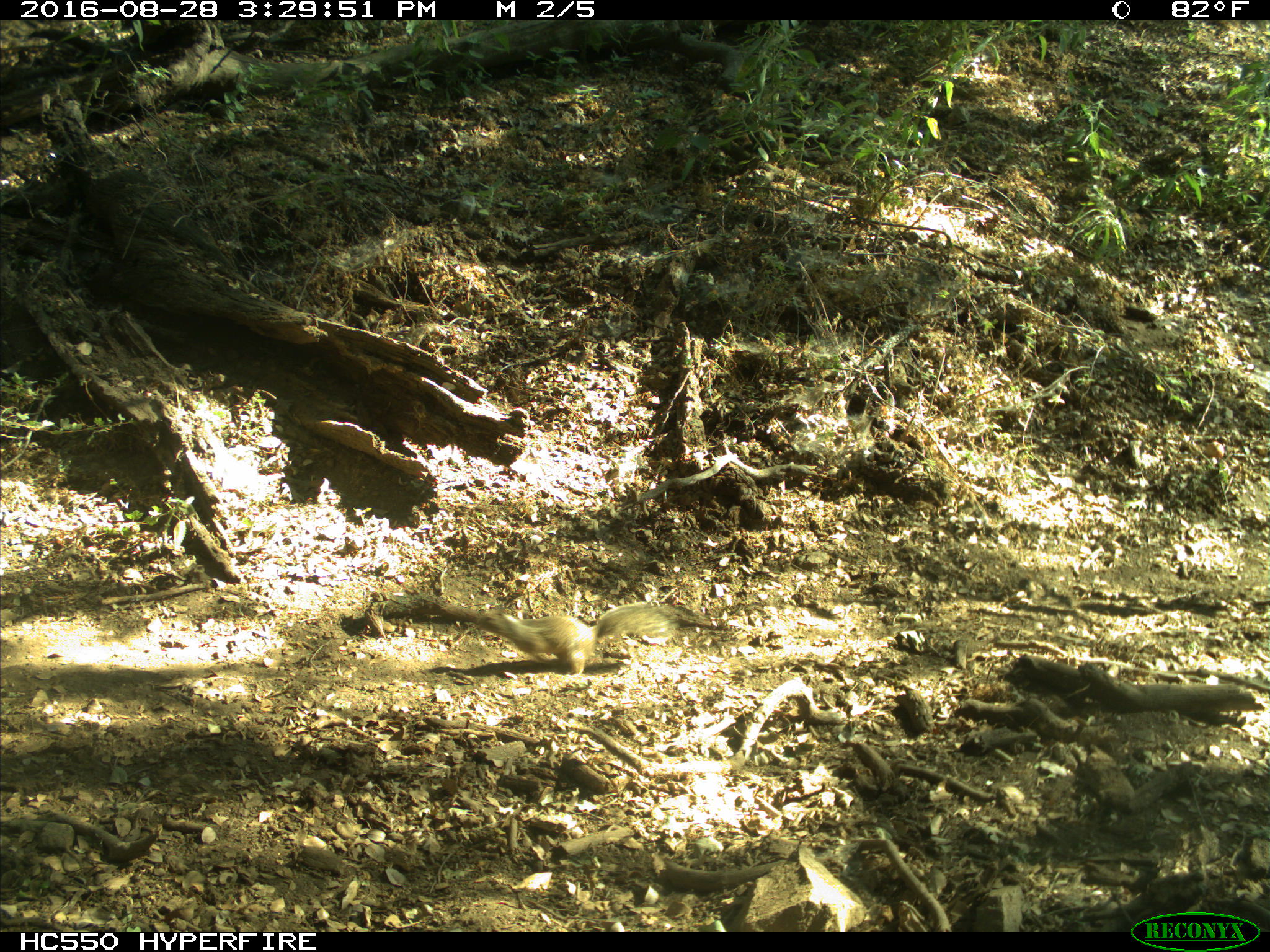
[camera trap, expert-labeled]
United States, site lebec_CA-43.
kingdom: Animalia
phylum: Chordata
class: Mammalia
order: Rodentia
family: Sciuridae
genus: Otospermophilus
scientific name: Otospermophilus beecheyi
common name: california ground squirrel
Otospermophilus beecheyi (california ground squirrel).